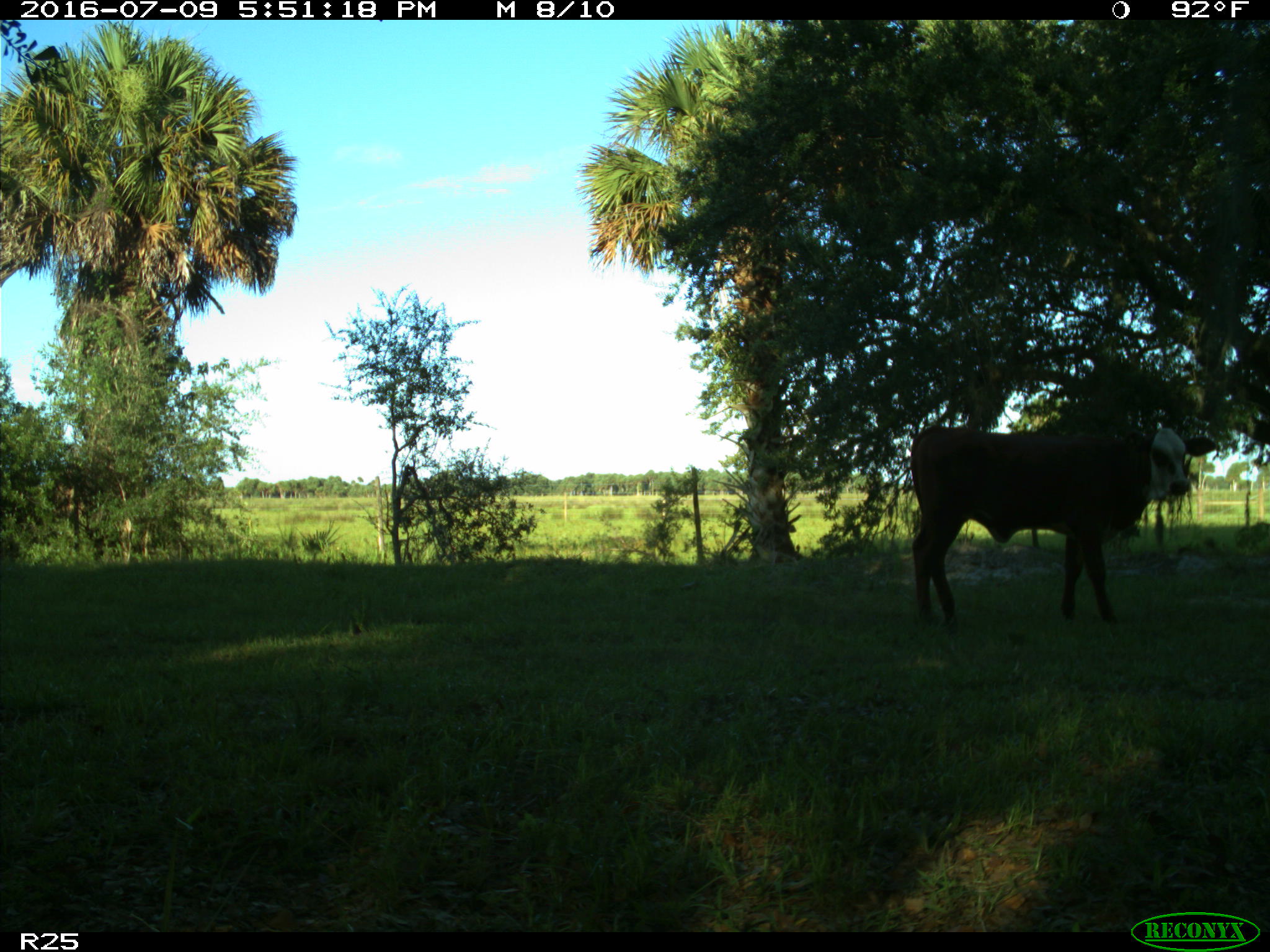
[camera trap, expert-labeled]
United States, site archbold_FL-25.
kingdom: Animalia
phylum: Chordata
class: Mammalia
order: Artiodactyla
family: Bovidae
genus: Bos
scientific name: Bos taurus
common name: domestic cow